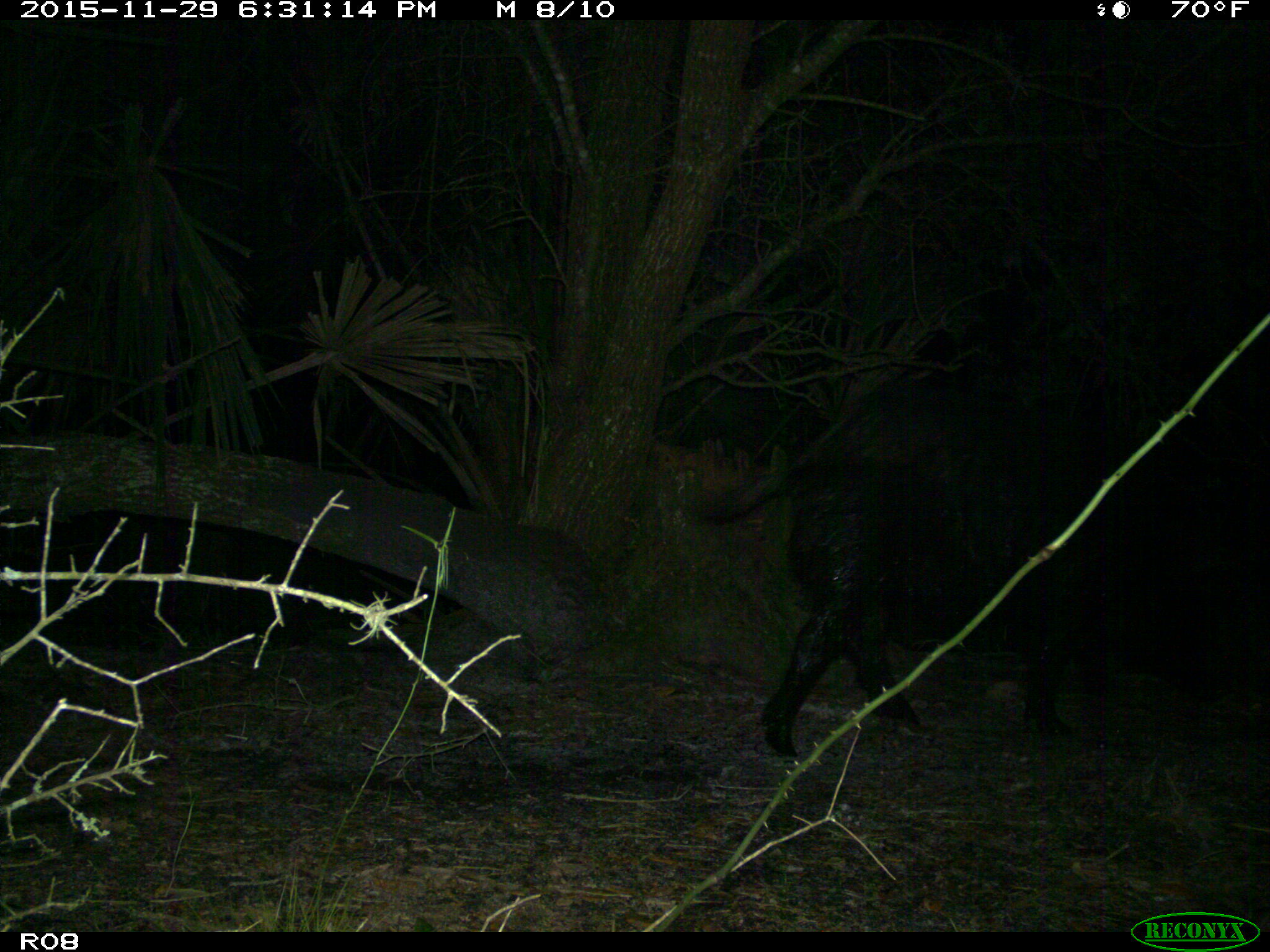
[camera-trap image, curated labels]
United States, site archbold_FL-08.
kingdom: Animalia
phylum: Chordata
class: Mammalia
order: Artiodactyla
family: Suidae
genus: Sus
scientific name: Sus scrofa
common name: wild boar